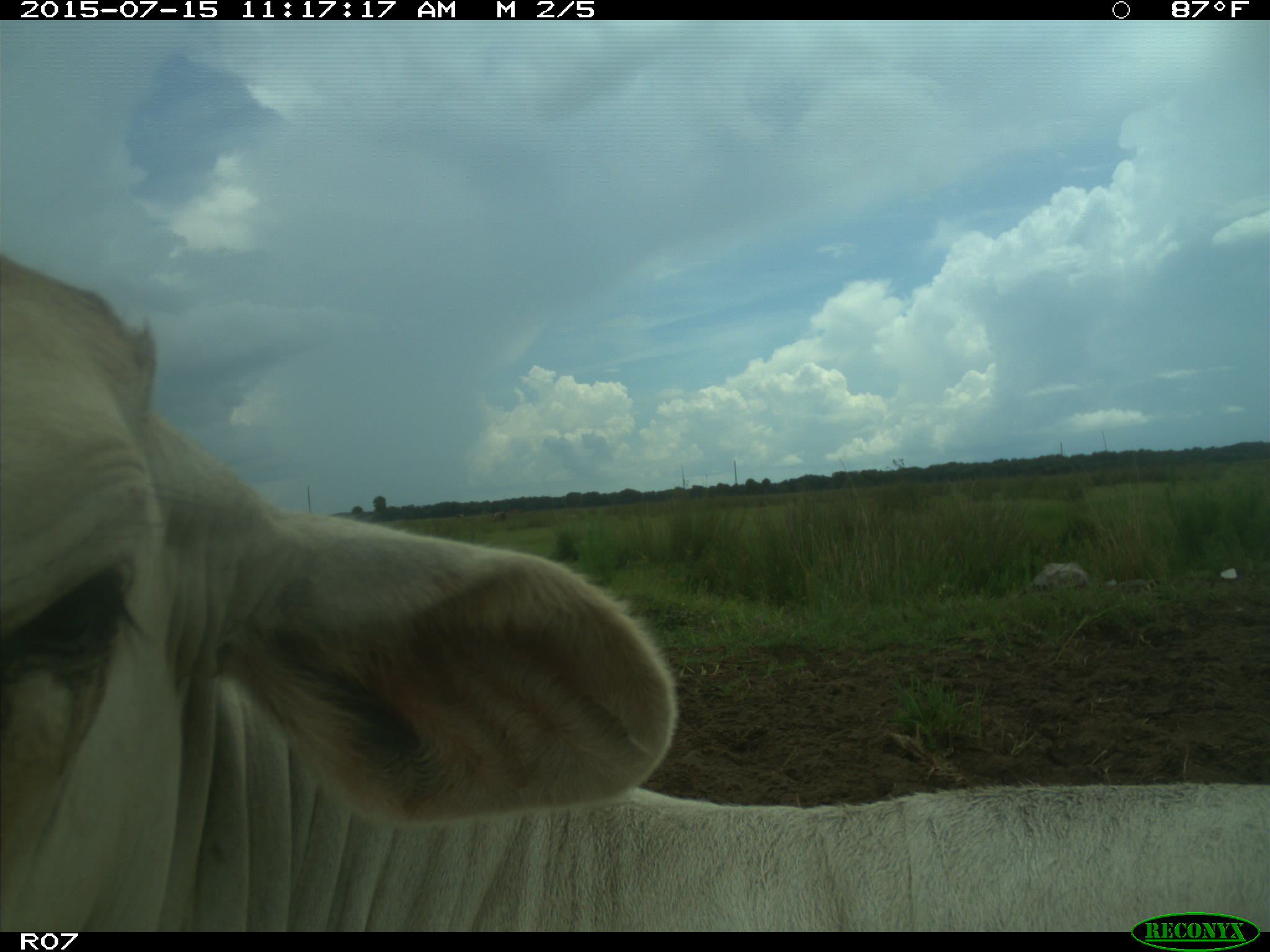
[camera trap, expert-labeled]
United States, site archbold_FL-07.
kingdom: Animalia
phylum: Chordata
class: Mammalia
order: Artiodactyla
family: Bovidae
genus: Bos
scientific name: Bos taurus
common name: domestic cow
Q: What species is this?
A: Bos taurus (domestic cow).